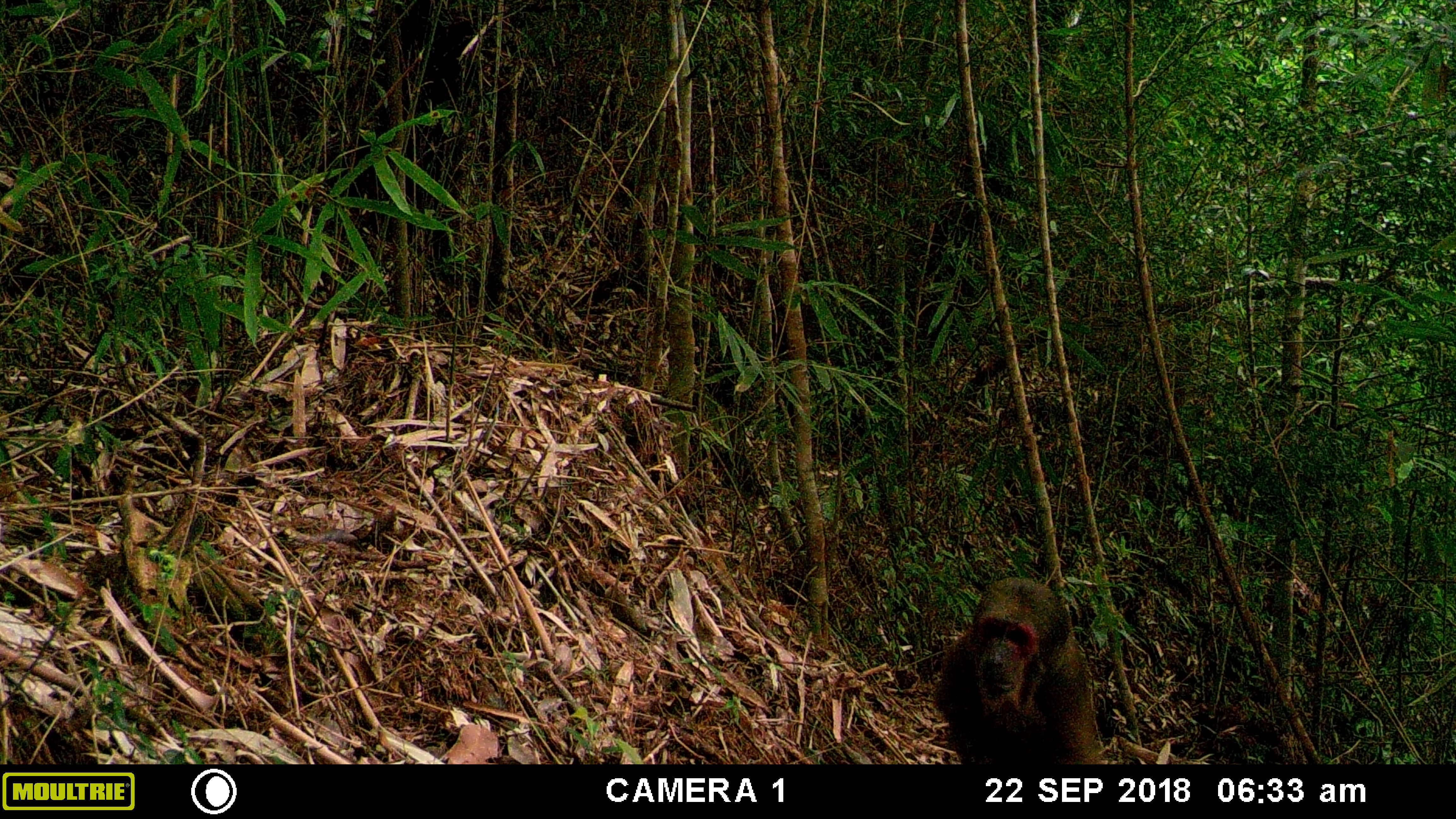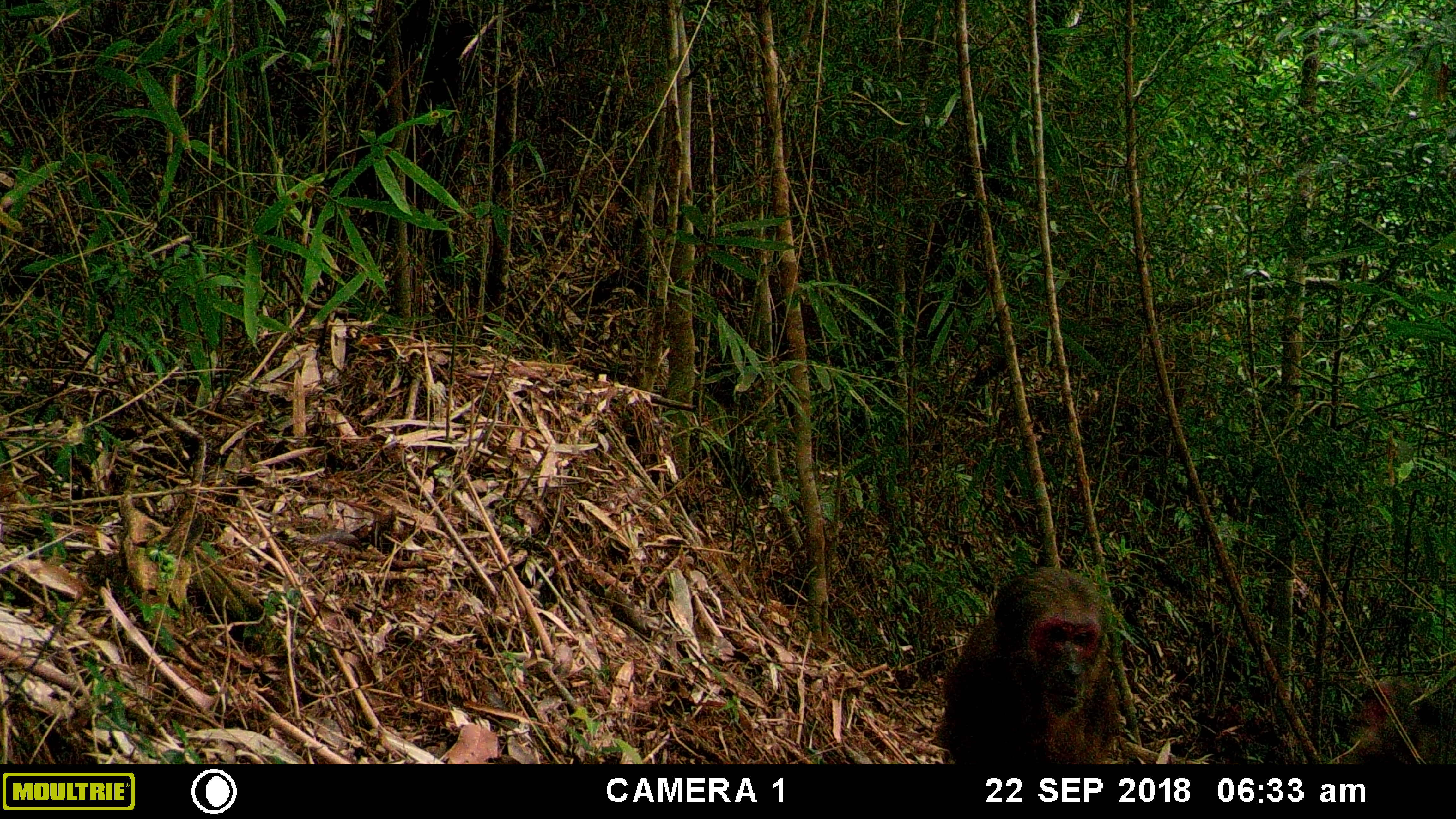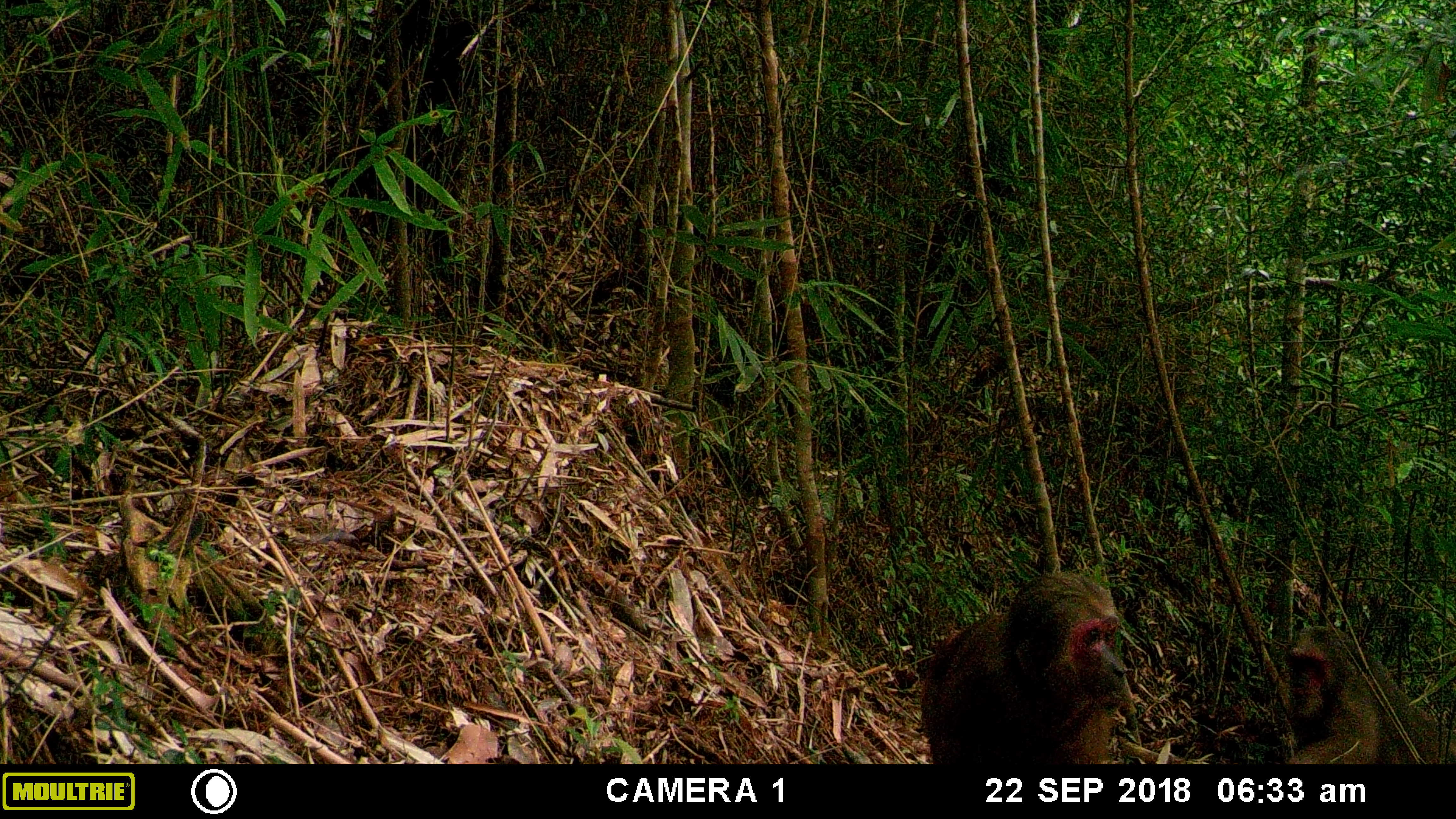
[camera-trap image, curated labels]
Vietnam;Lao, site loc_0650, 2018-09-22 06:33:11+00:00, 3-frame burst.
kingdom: Animalia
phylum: Chordata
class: Mammalia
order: Primates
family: Cercopithecidae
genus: Macaca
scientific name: Macaca arctoides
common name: stump-tailed macaque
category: stump tailed macaque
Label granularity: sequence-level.